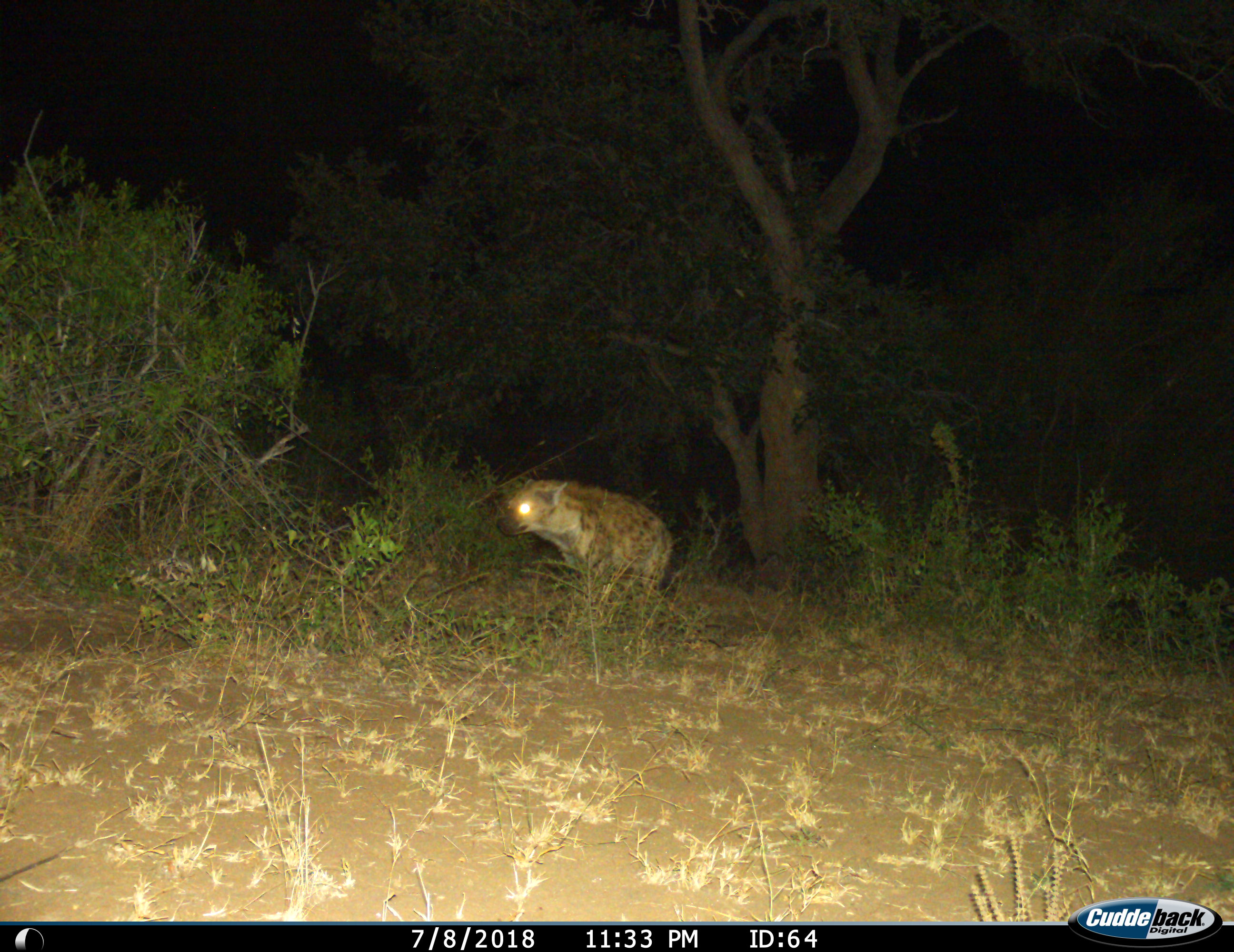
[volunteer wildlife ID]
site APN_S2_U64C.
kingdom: Animalia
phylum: Chordata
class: Mammalia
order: Carnivora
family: Hyaenidae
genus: Crocuta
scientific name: Crocuta crocuta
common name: spotted hyena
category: hyenaspotted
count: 1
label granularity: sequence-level